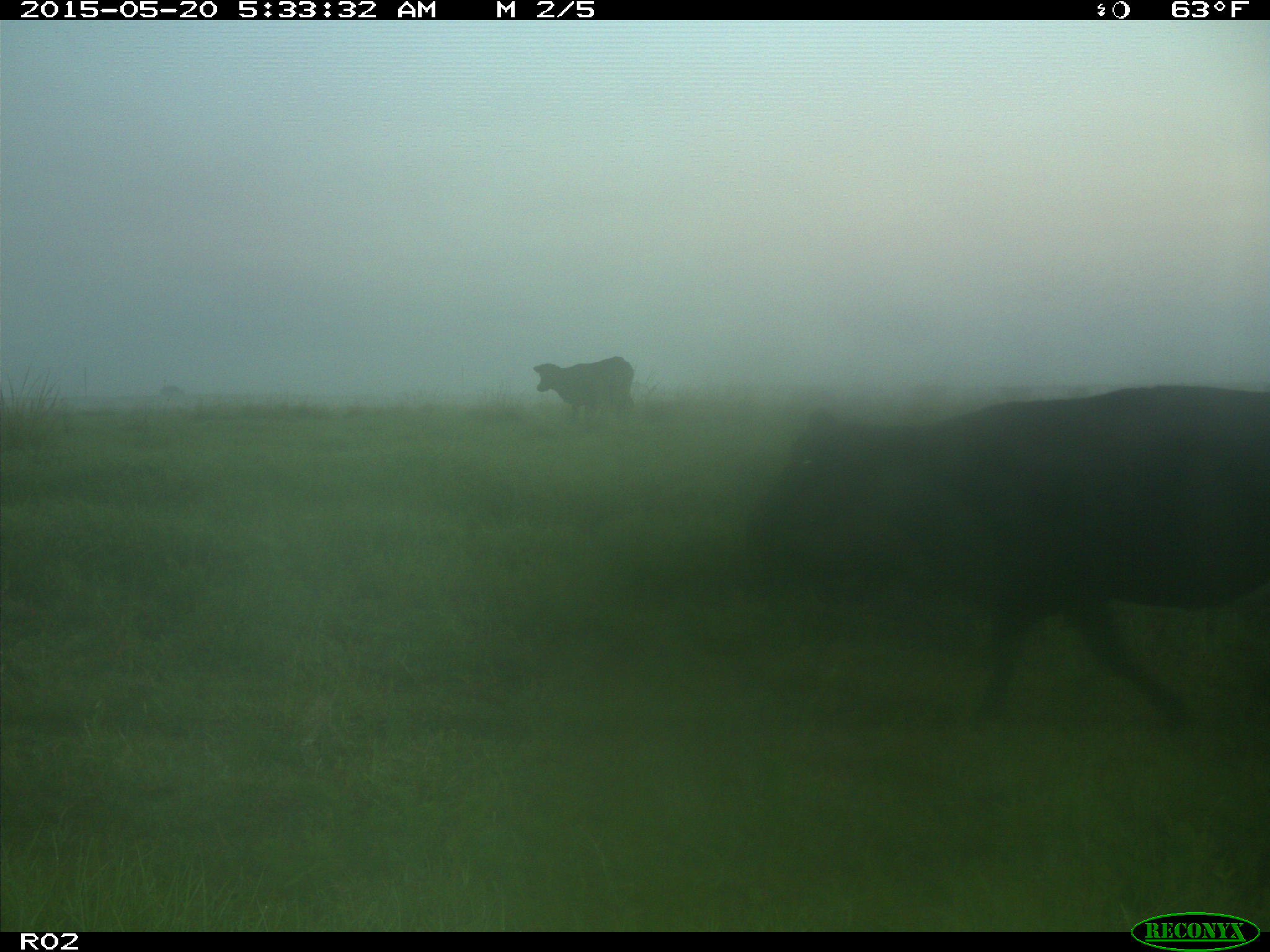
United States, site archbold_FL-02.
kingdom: Animalia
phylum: Chordata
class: Mammalia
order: Artiodactyla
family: Bovidae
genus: Bos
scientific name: Bos taurus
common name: domestic cow